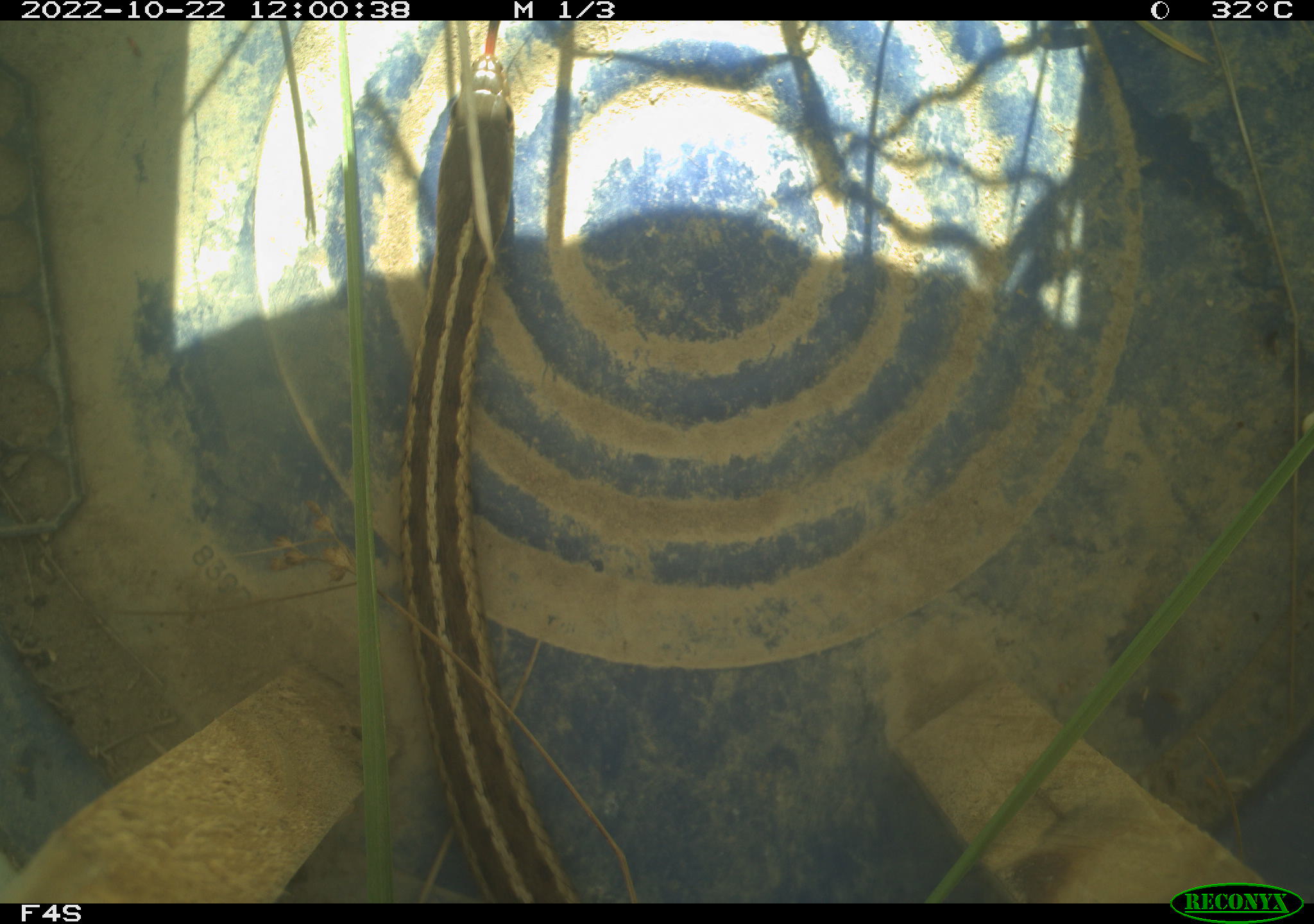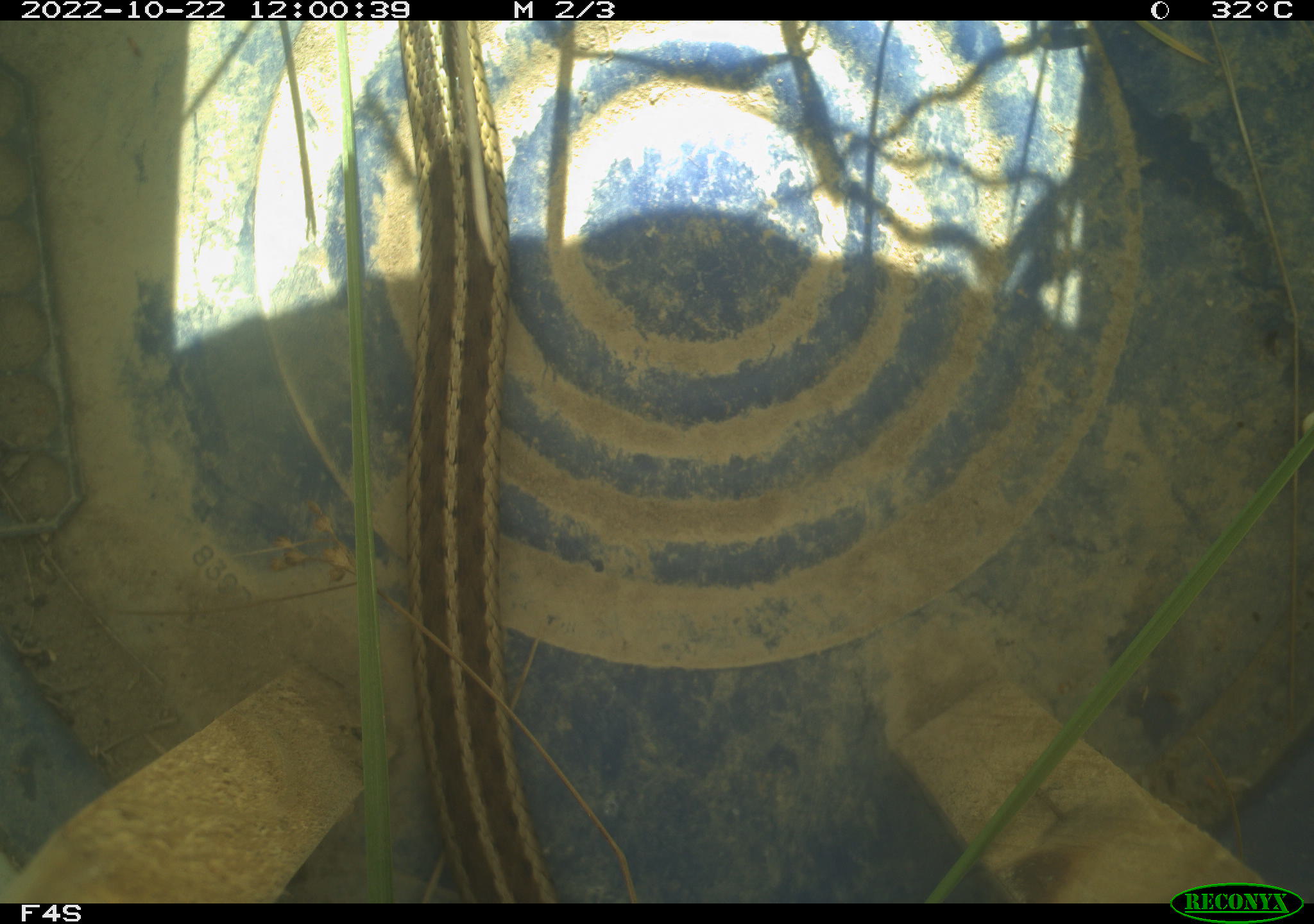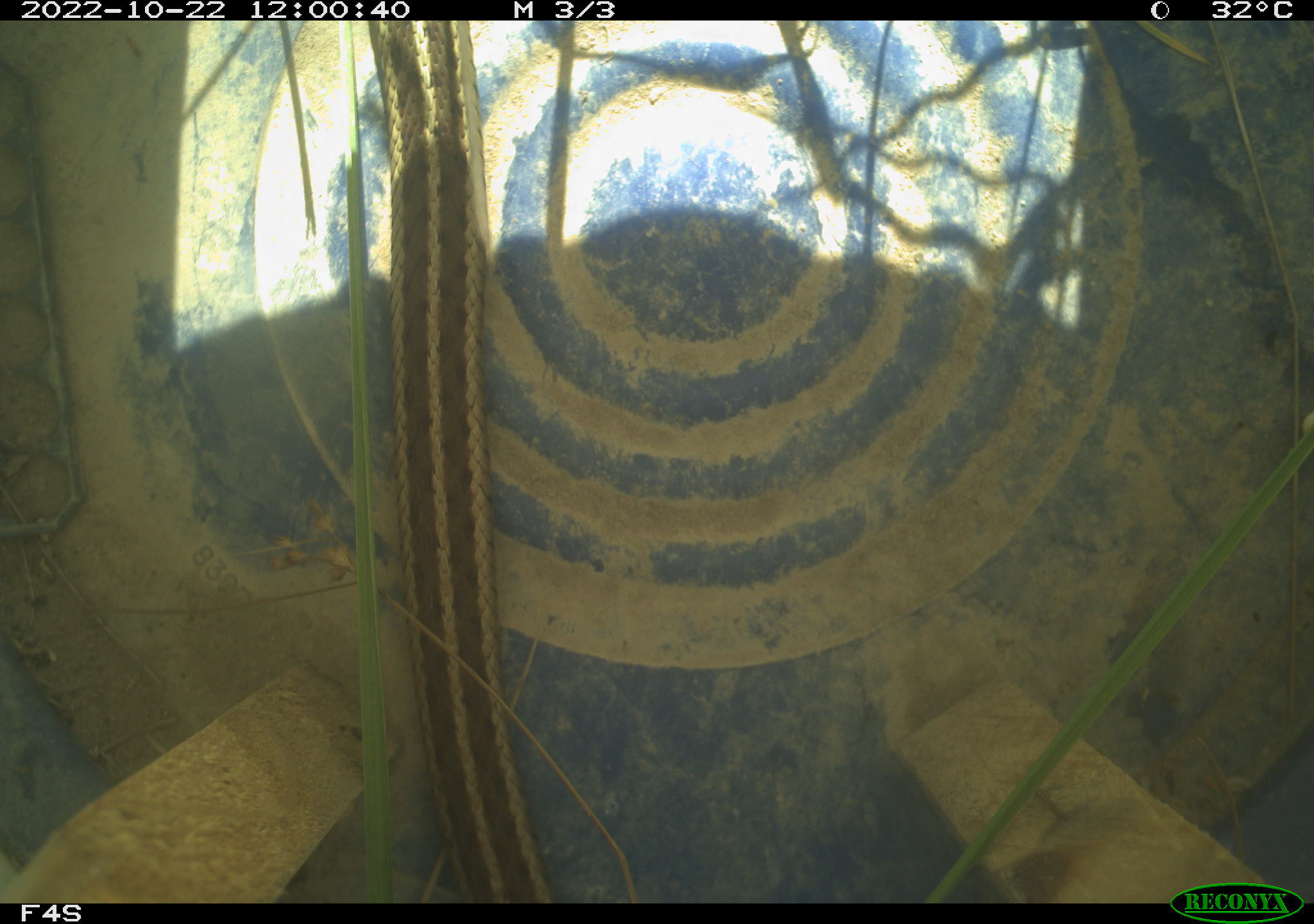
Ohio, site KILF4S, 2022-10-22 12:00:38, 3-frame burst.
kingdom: Animalia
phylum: Chordata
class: Reptilia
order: Squamata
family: Colubridae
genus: Thamnophis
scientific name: Thamnophis sirtalis sirtalis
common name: eastern gartersnake